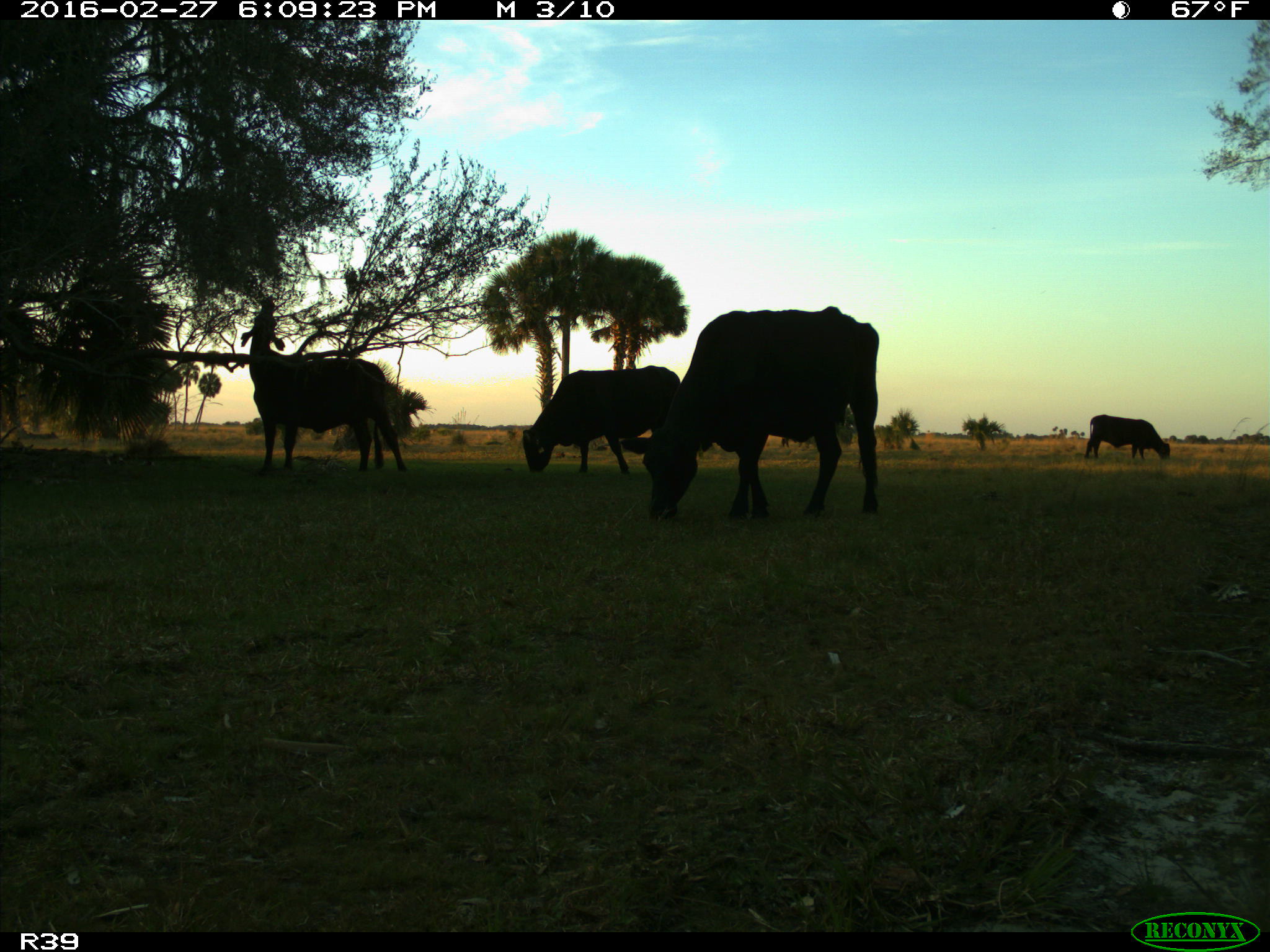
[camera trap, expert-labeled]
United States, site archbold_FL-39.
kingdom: Animalia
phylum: Chordata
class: Mammalia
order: Artiodactyla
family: Bovidae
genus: Bos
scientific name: Bos taurus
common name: domestic cow